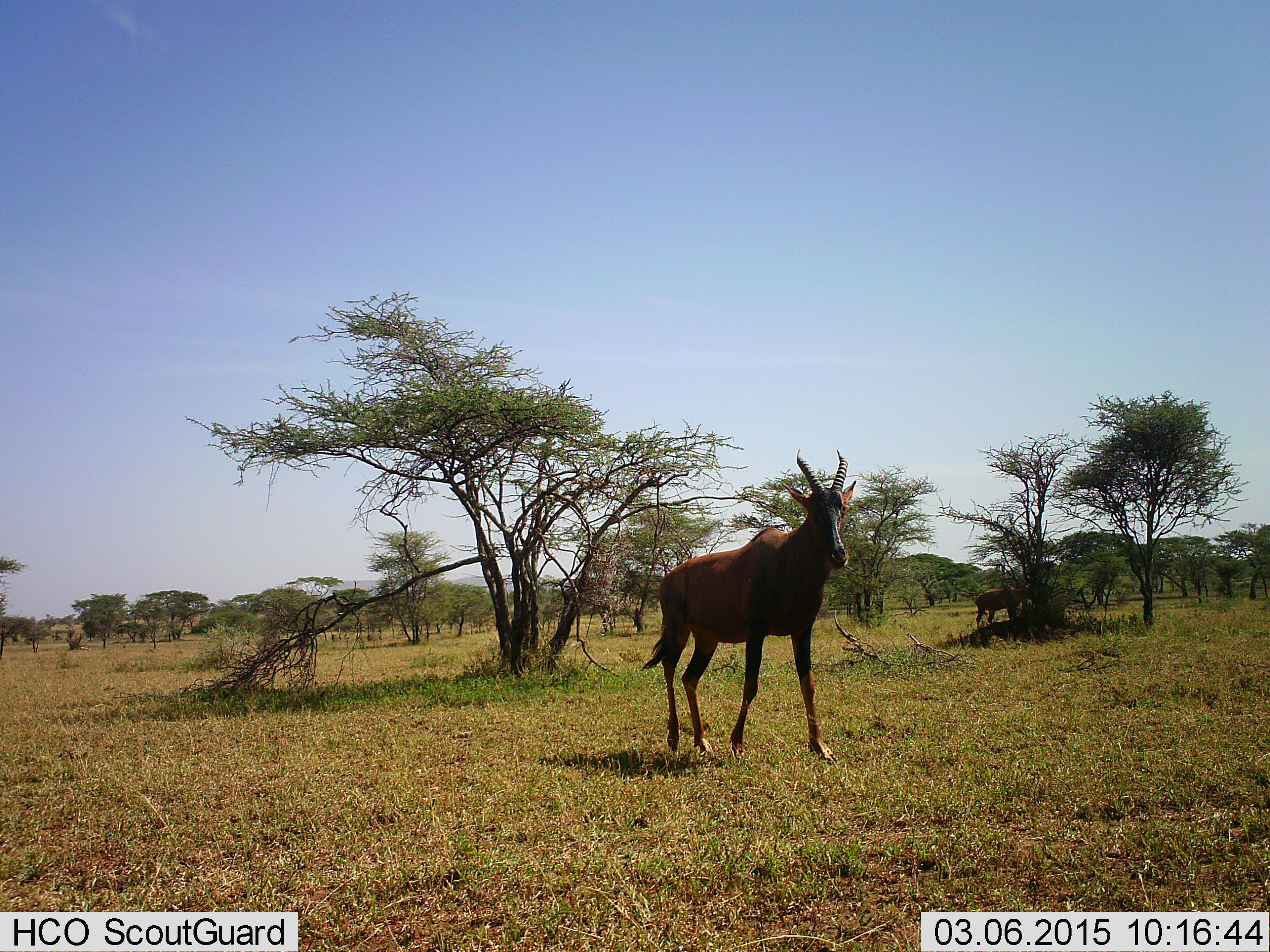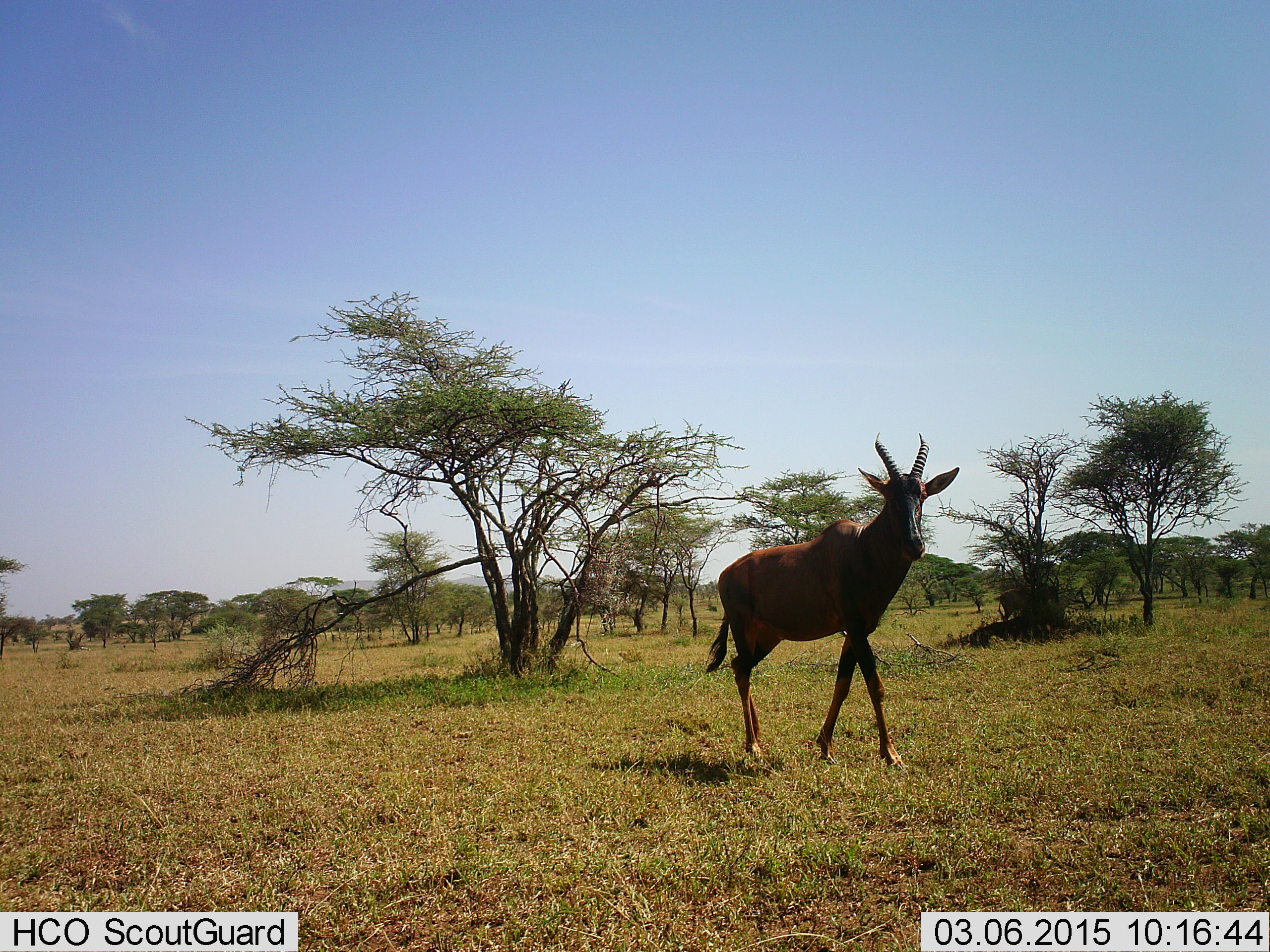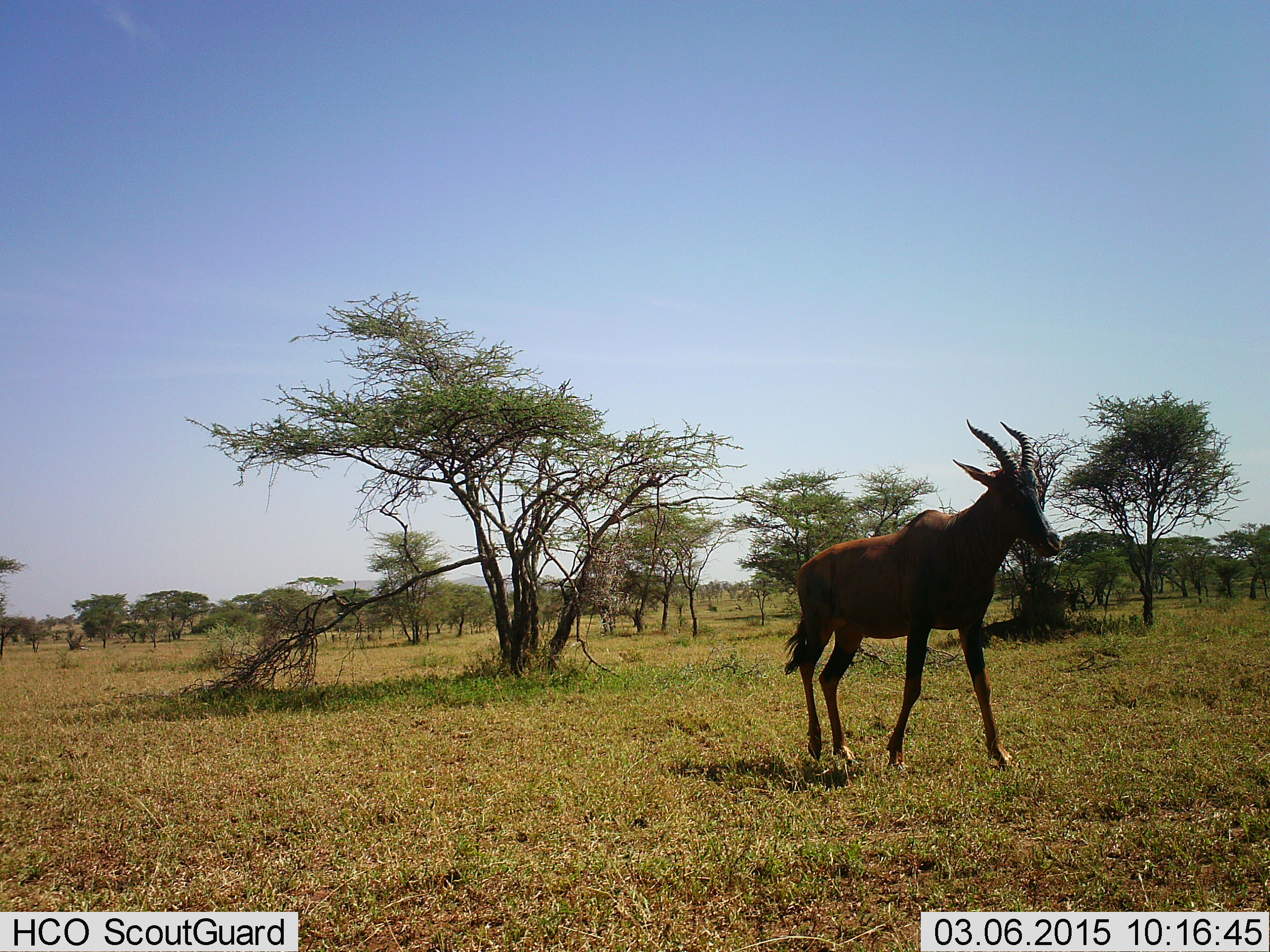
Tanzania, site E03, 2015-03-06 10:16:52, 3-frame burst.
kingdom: Animalia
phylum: Chordata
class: Mammalia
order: Artiodactyla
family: Bovidae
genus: Damaliscus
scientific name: Damaliscus lunatus jimela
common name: topi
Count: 2.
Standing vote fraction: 10%.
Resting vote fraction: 0%.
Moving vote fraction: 90%.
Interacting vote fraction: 0%.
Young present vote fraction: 0%.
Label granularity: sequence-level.